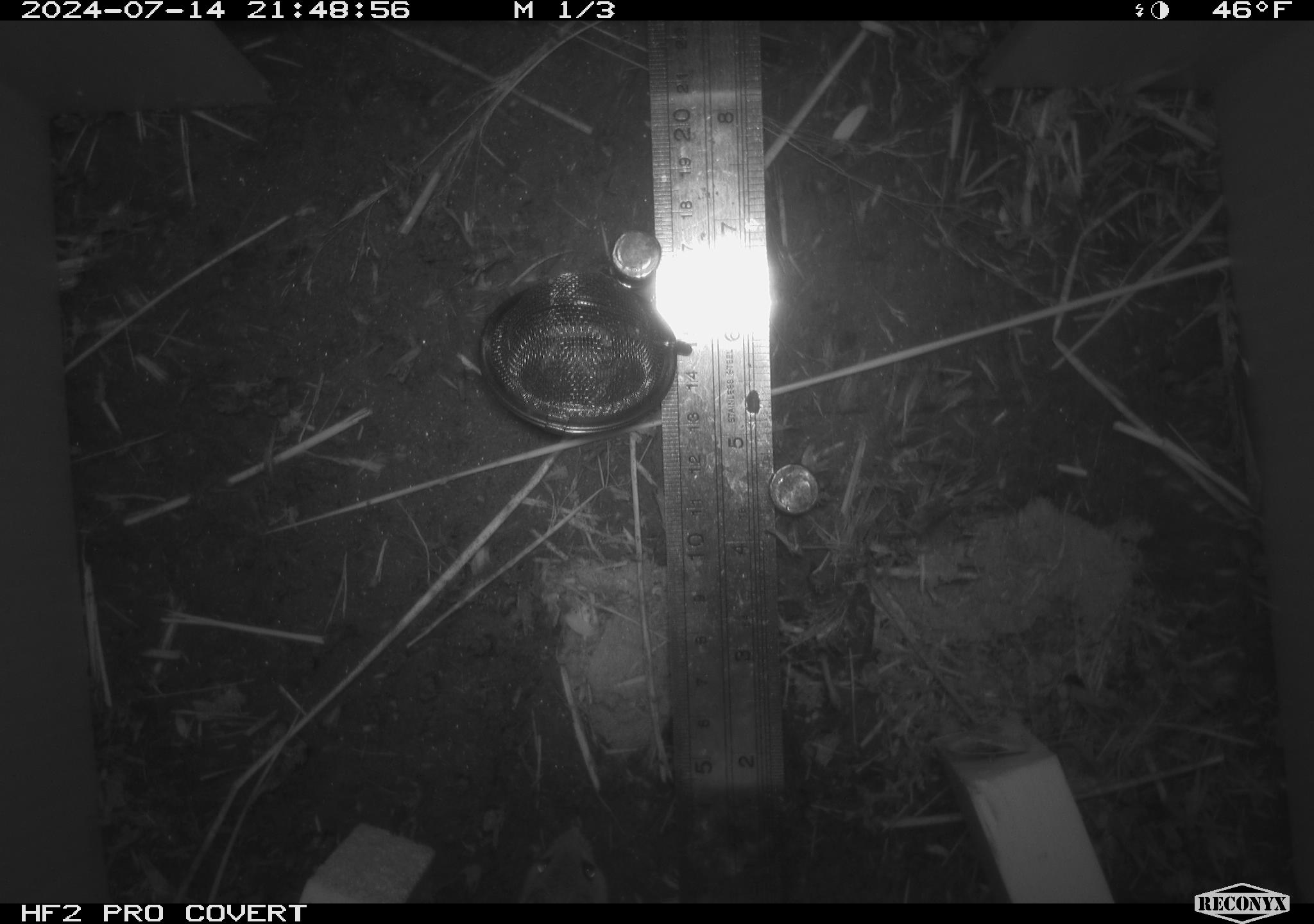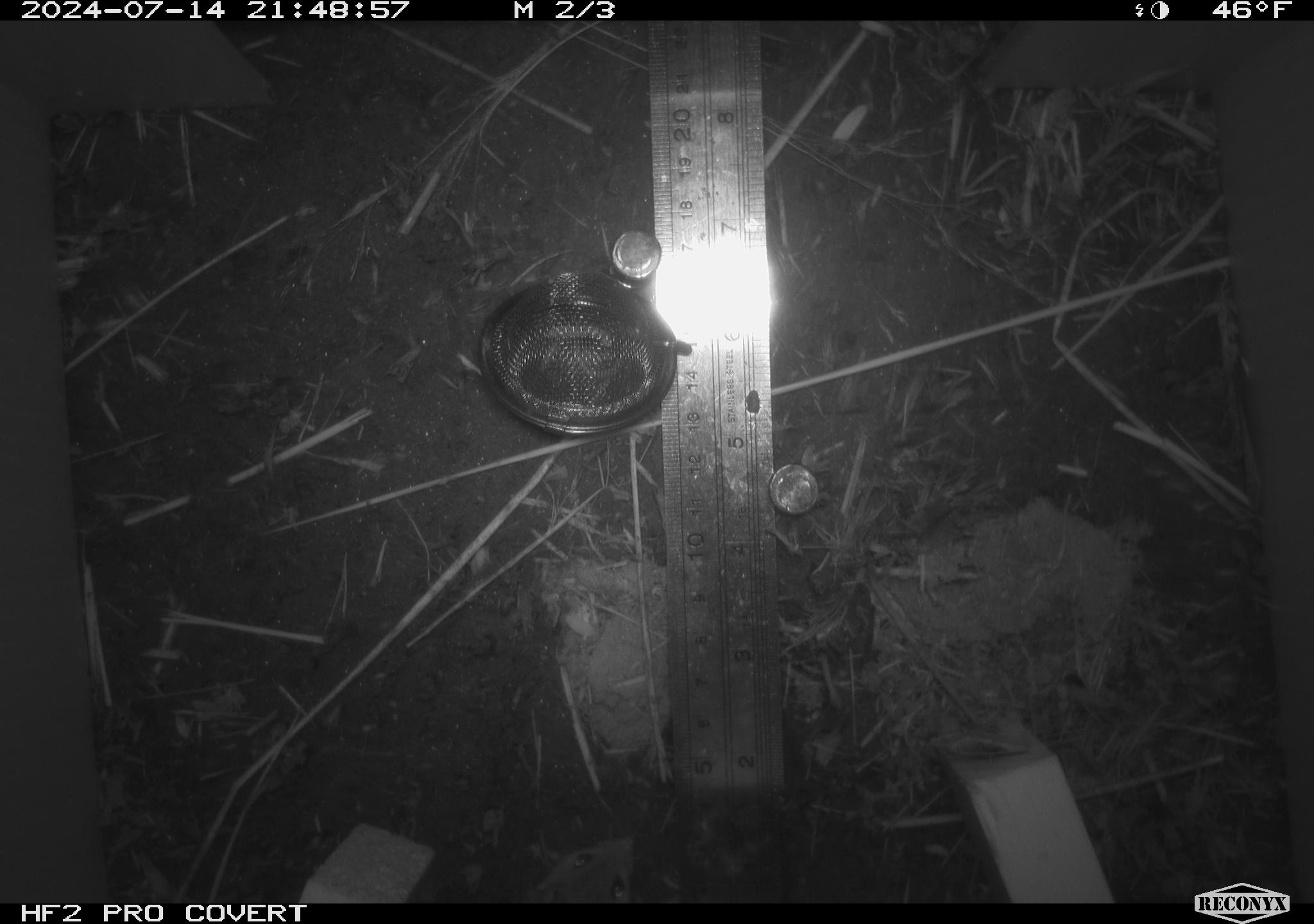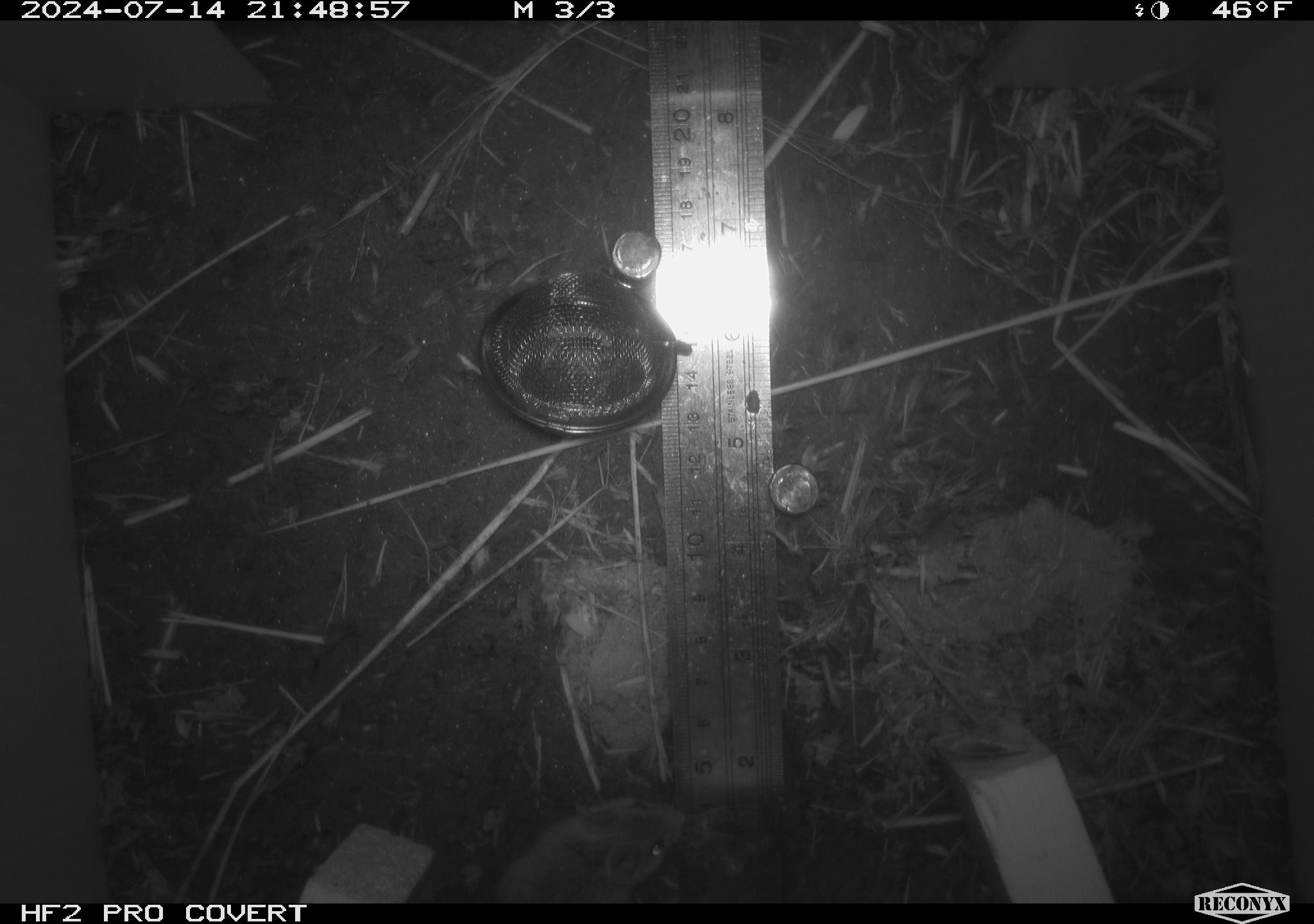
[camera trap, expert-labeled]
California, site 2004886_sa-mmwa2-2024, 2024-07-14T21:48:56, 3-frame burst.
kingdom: Animalia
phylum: Chordata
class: Mammalia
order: Rodentia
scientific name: Rodentia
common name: mouse species